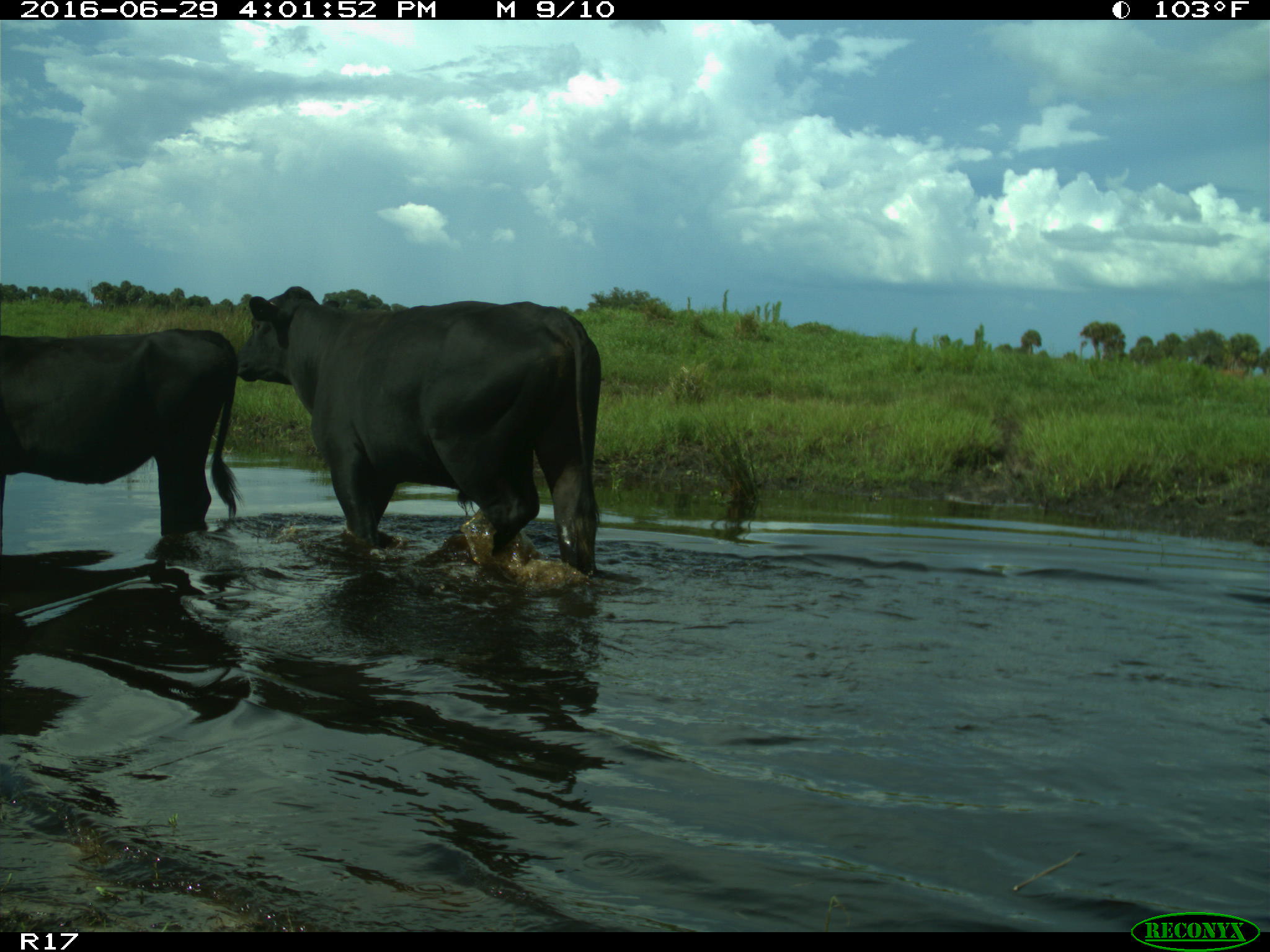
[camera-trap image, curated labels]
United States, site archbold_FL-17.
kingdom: Animalia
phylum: Chordata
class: Mammalia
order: Artiodactyla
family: Bovidae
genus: Bos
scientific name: Bos taurus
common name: domestic cow